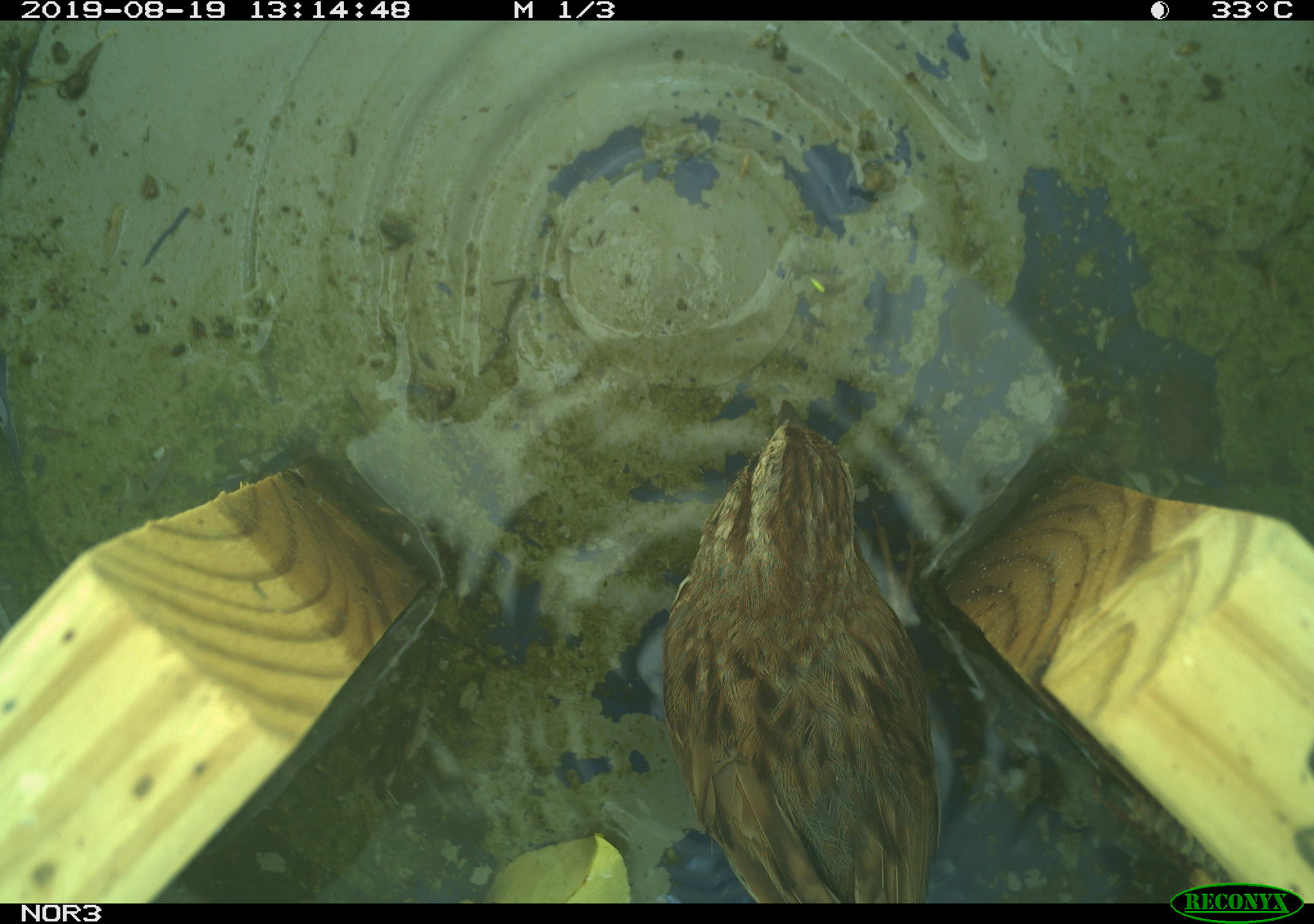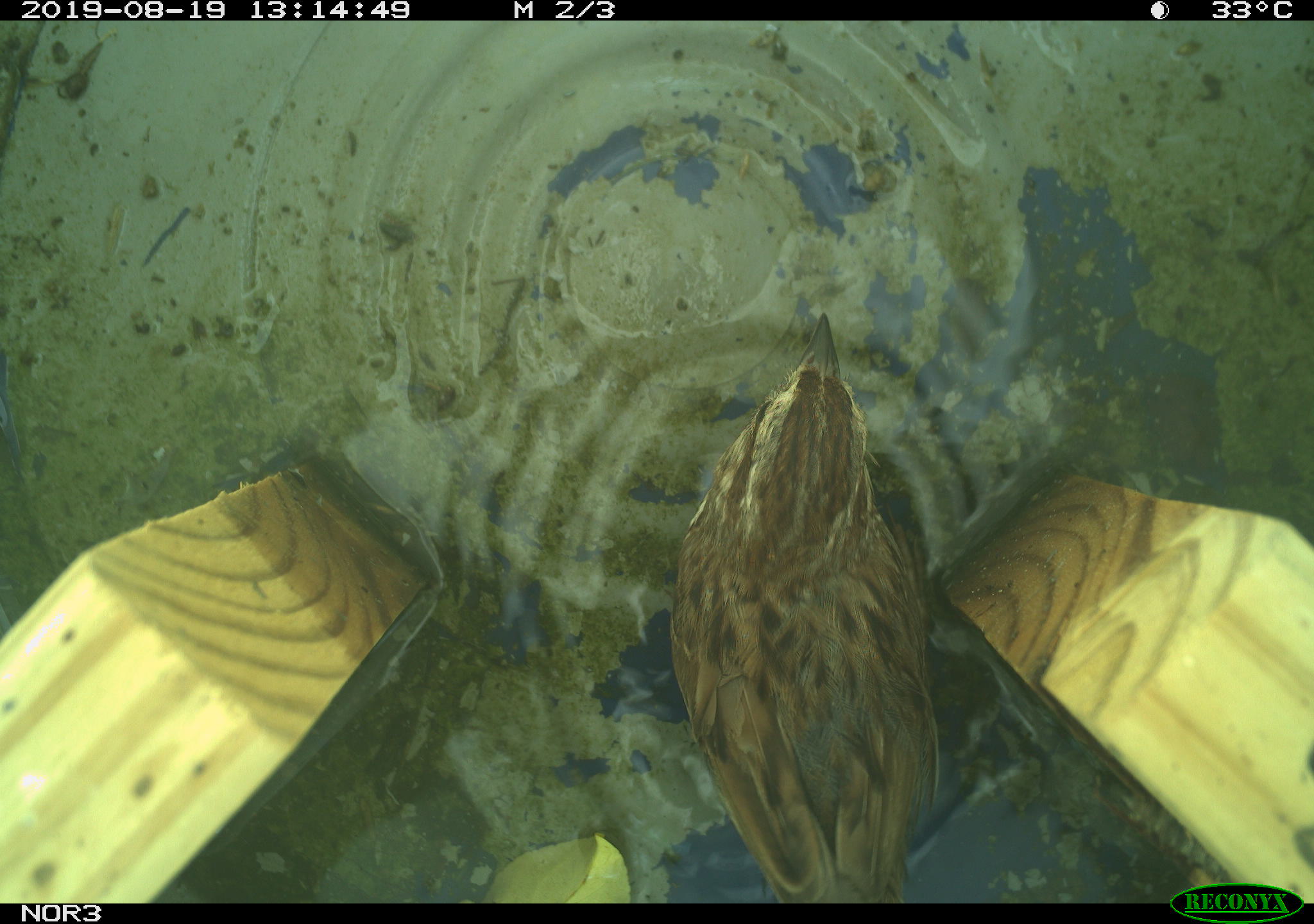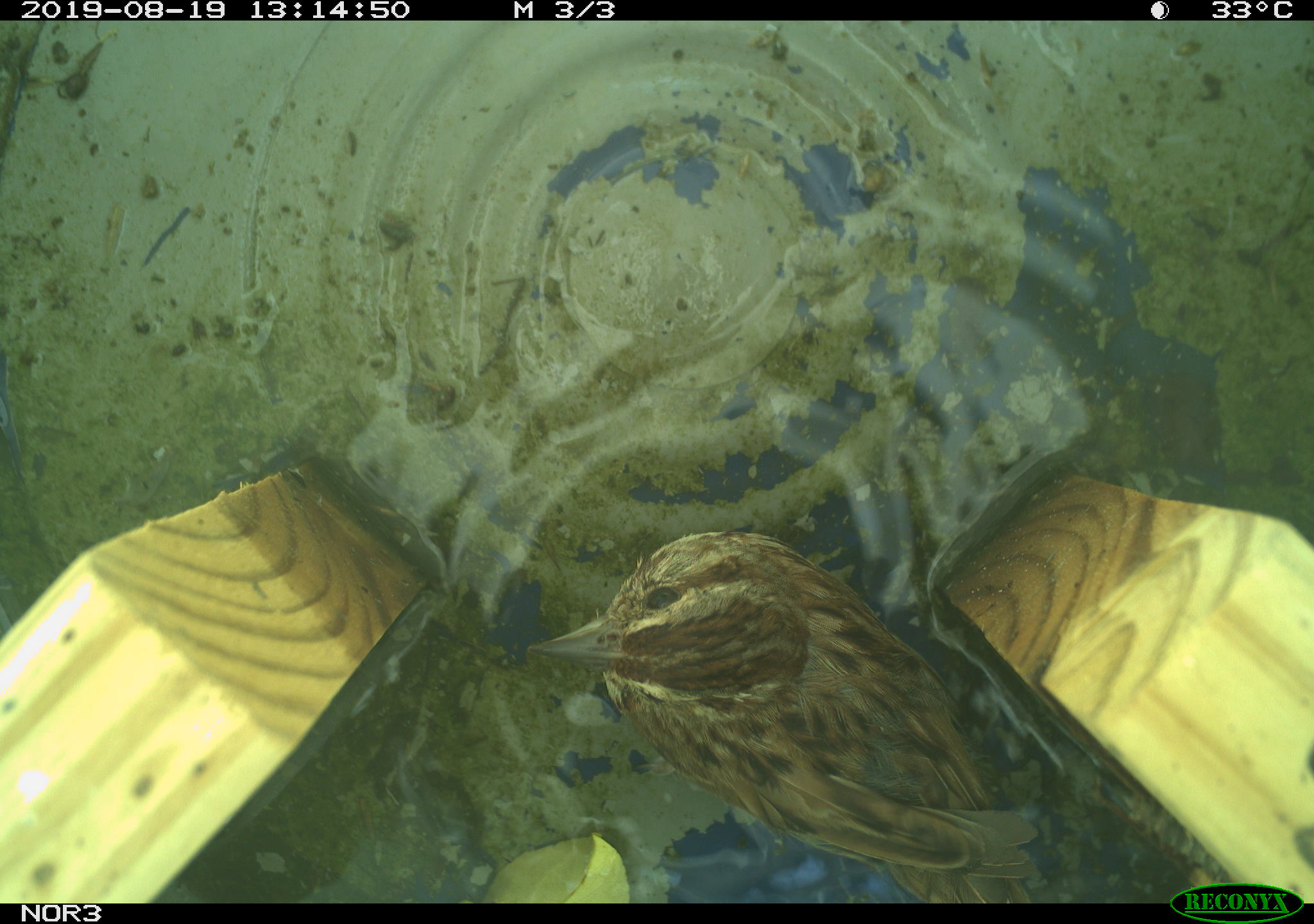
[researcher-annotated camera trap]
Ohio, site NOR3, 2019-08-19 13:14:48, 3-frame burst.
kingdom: Animalia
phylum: Chordata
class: Aves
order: Passeriformes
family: Passerellidae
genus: Melospiza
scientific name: Melospiza melodia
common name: song sparrow